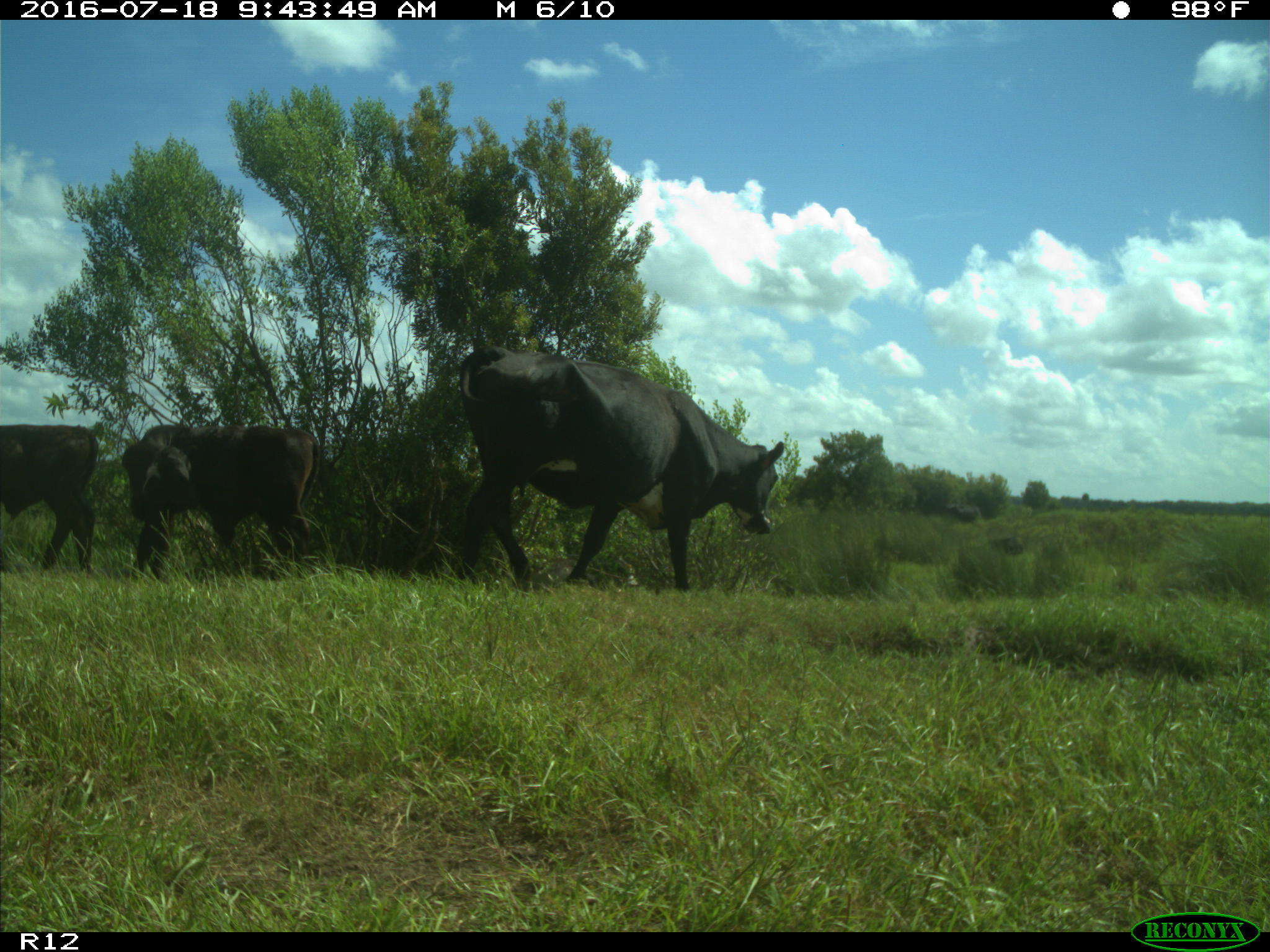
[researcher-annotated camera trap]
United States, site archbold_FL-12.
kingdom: Animalia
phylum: Chordata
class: Mammalia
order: Artiodactyla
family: Bovidae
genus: Bos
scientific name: Bos taurus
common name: domestic cow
Bos taurus (domestic cow).